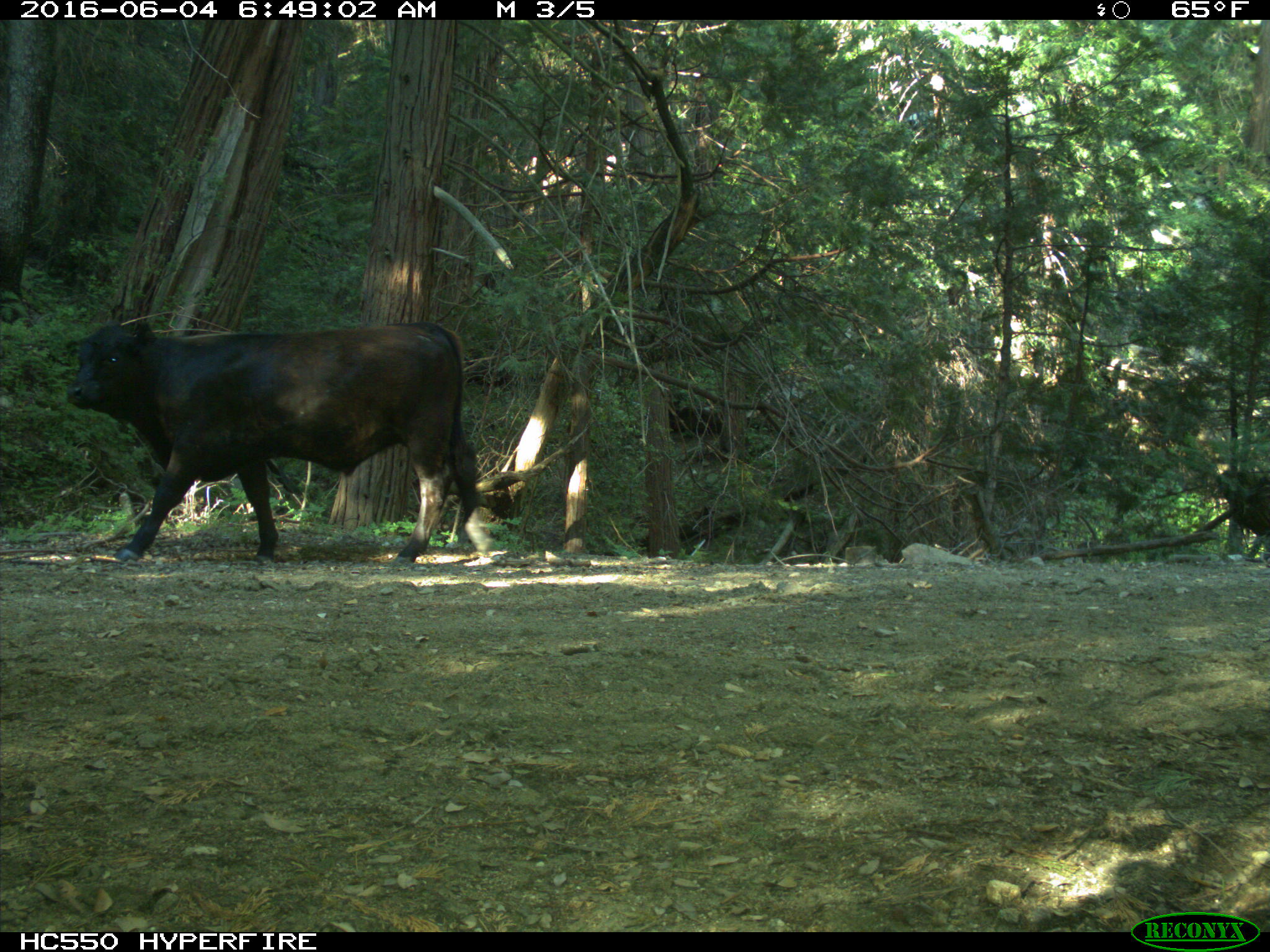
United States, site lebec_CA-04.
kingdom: Animalia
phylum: Chordata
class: Mammalia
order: Artiodactyla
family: Bovidae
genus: Bos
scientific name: Bos taurus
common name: domestic cow